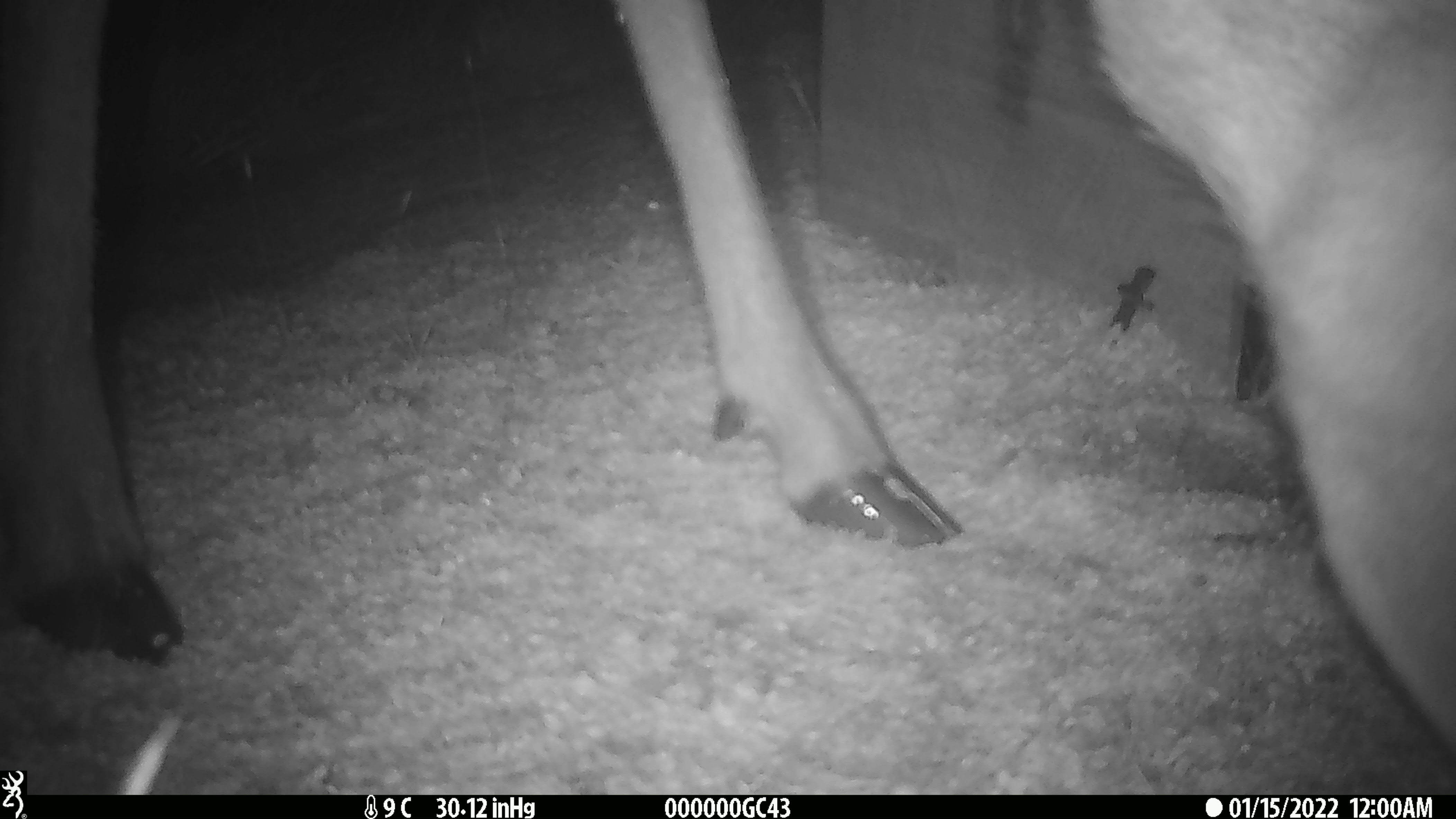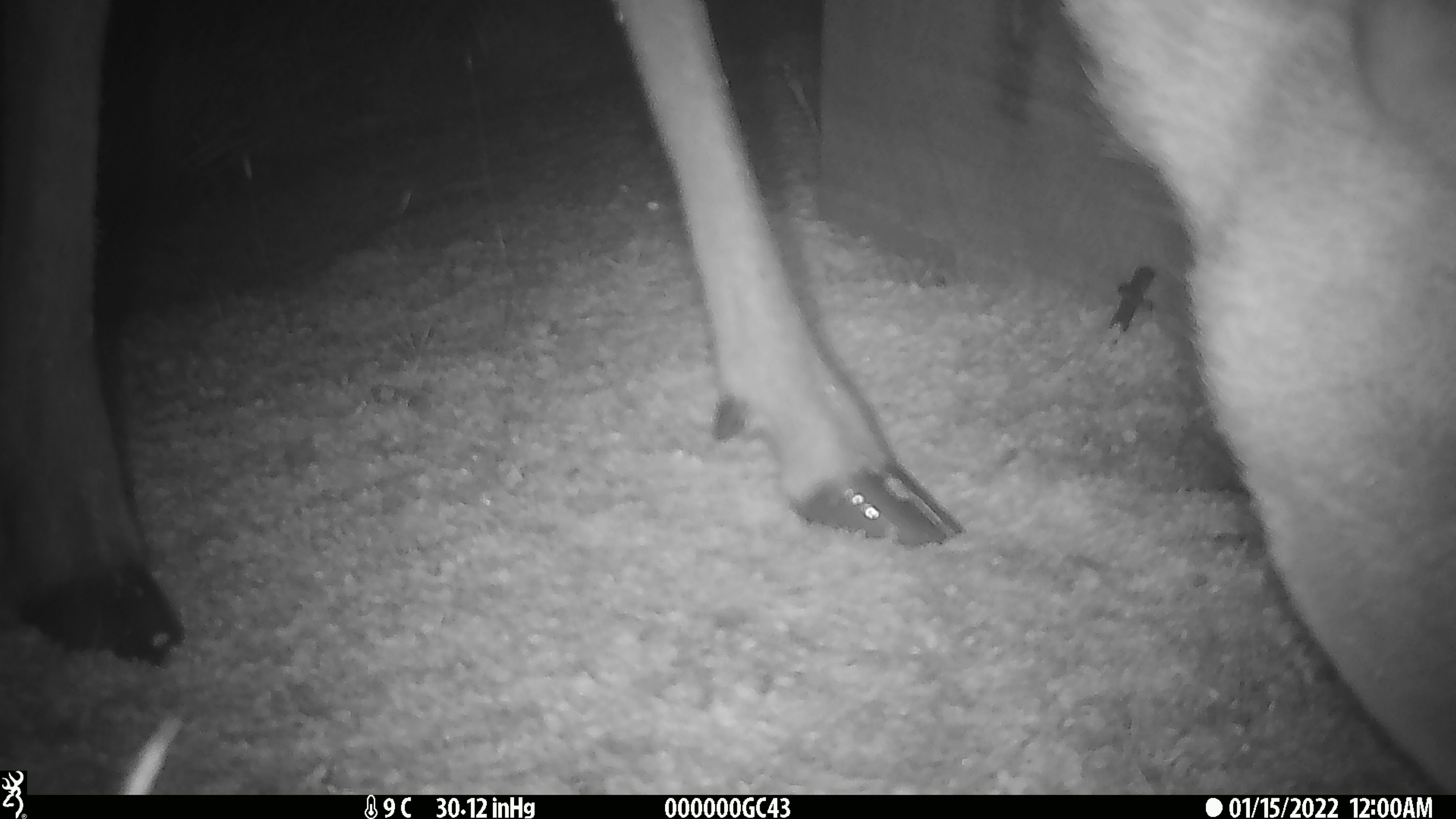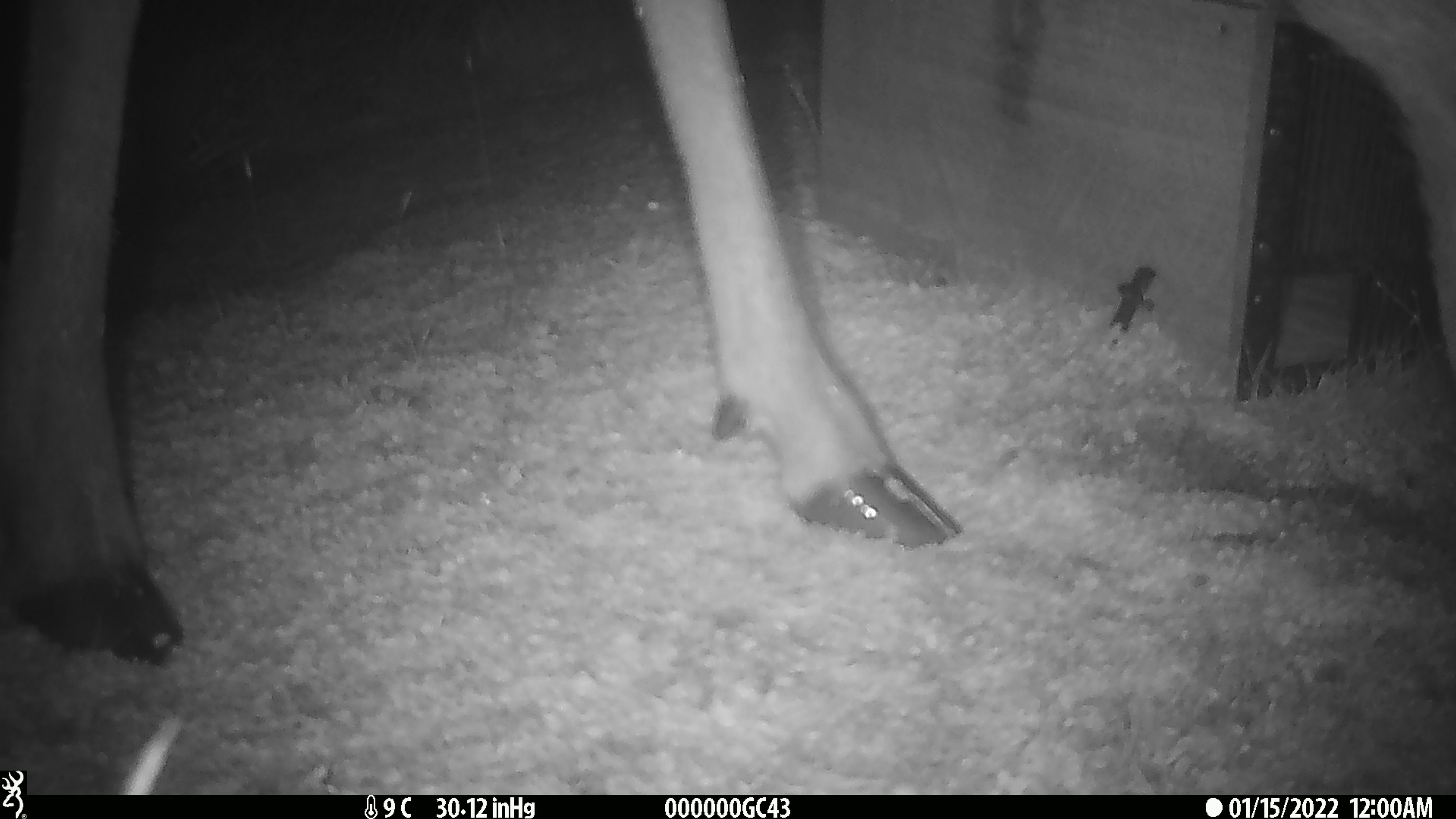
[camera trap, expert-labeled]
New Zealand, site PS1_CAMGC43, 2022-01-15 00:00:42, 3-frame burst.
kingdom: Animalia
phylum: Chordata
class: Mammalia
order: Artiodactyla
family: Cervidae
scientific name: Cervidae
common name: deer